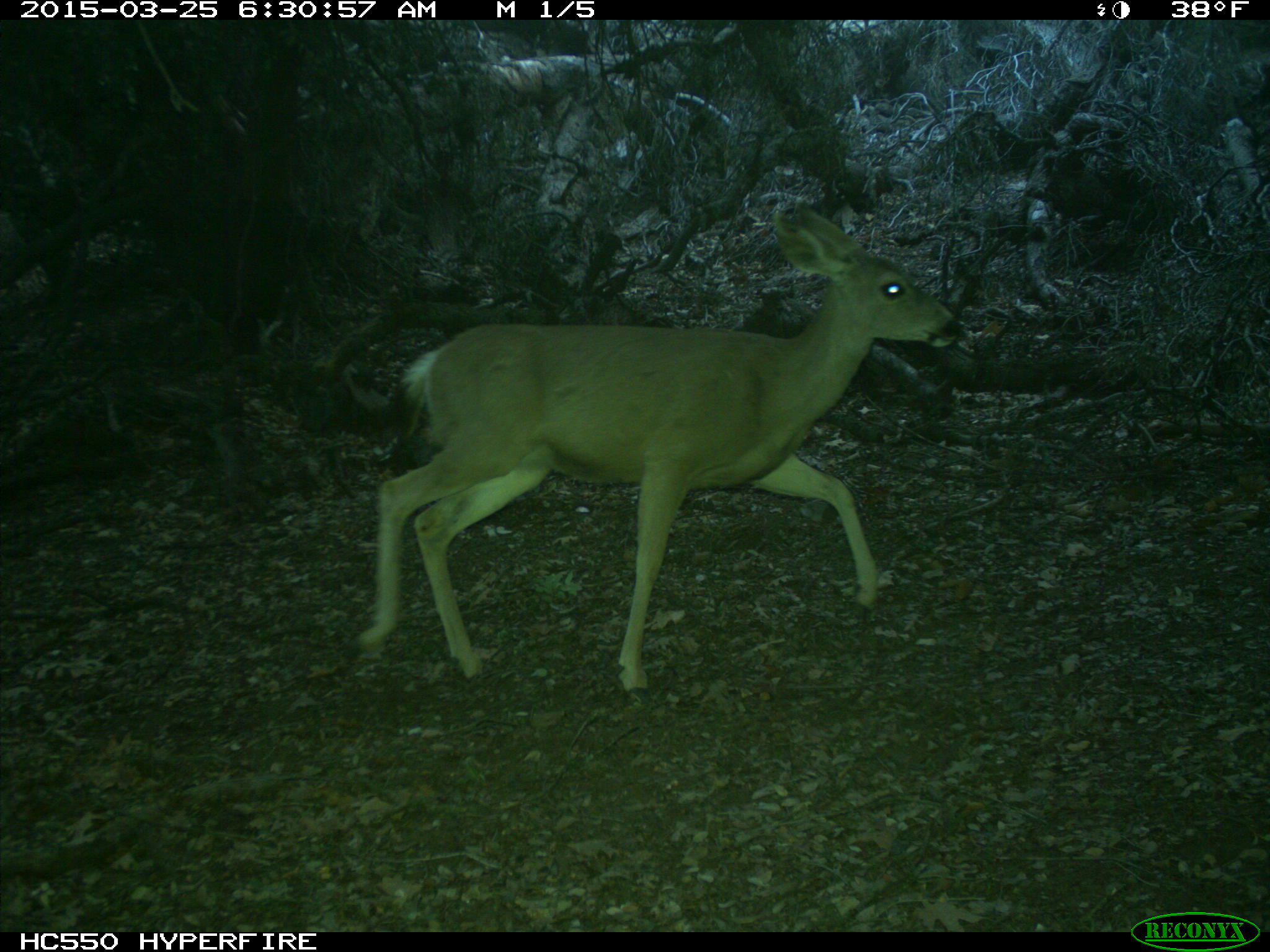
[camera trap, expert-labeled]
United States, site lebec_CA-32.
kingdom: Animalia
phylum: Chordata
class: Mammalia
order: Artiodactyla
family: Cervidae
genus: Odocoileus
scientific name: Odocoileus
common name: deer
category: unidentified deer